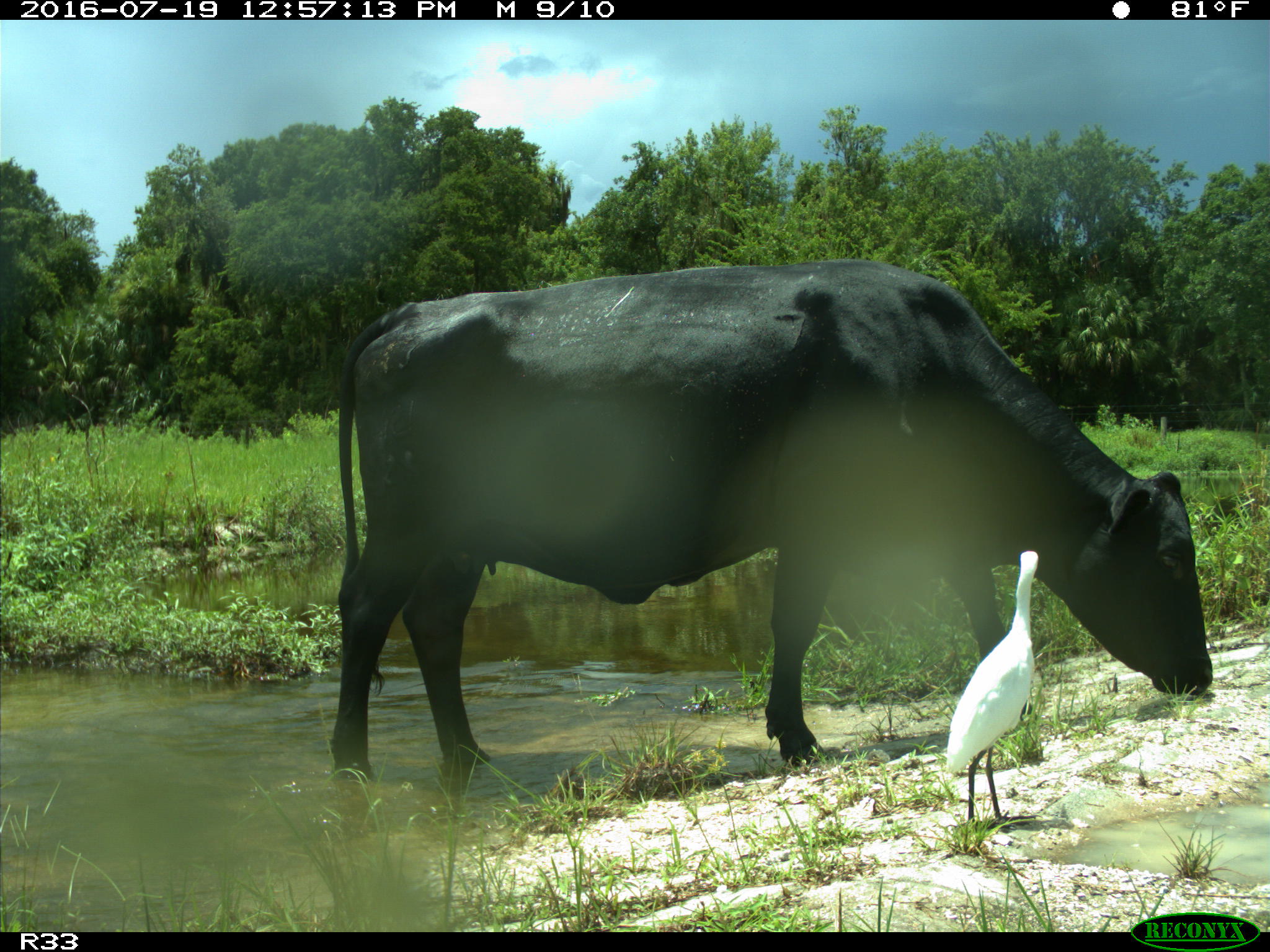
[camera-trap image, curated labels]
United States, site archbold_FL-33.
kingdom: Animalia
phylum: Chordata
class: Mammalia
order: Artiodactyla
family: Bovidae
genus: Bos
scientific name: Bos taurus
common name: domestic cow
Bos taurus (domestic cow).